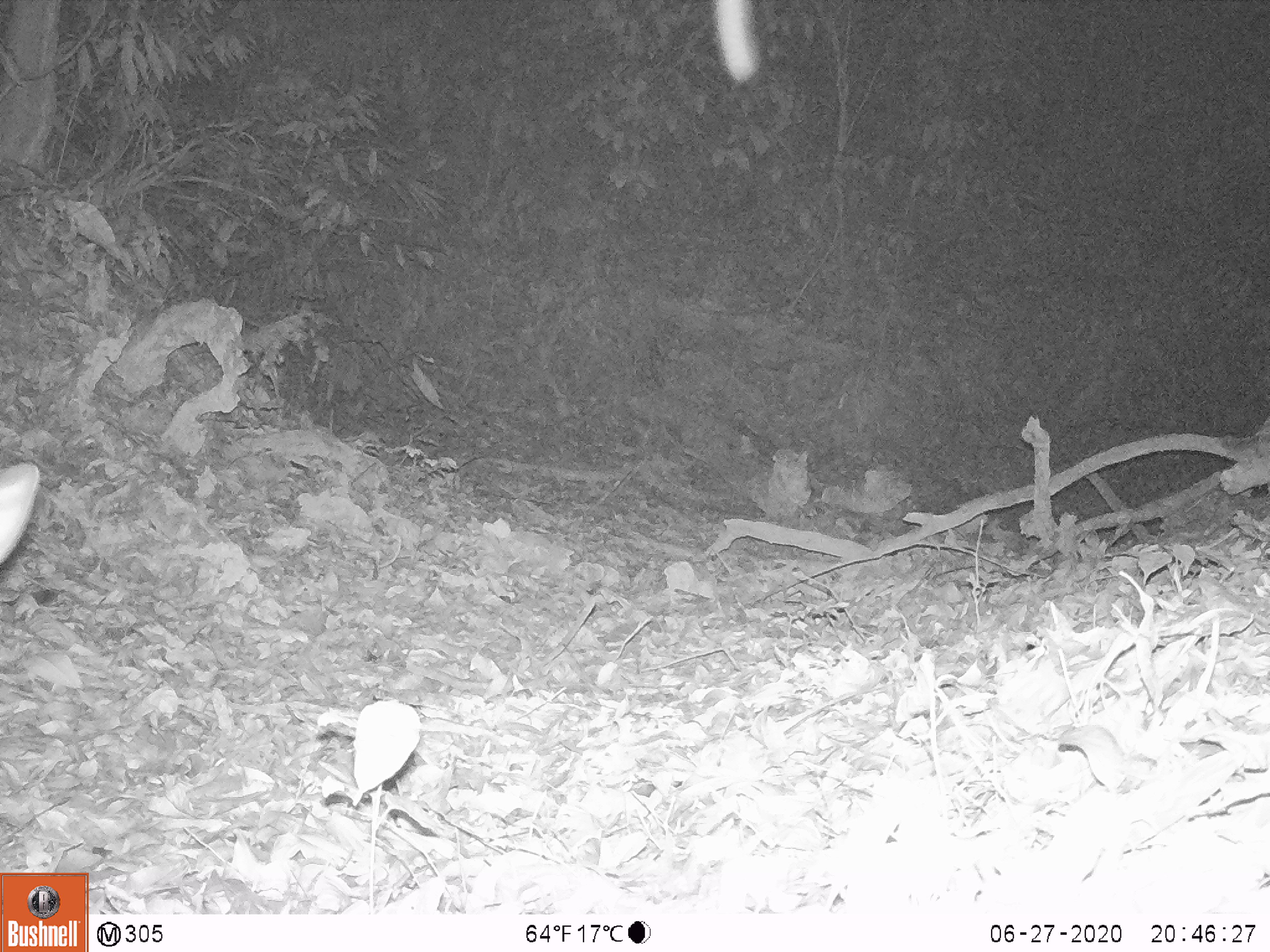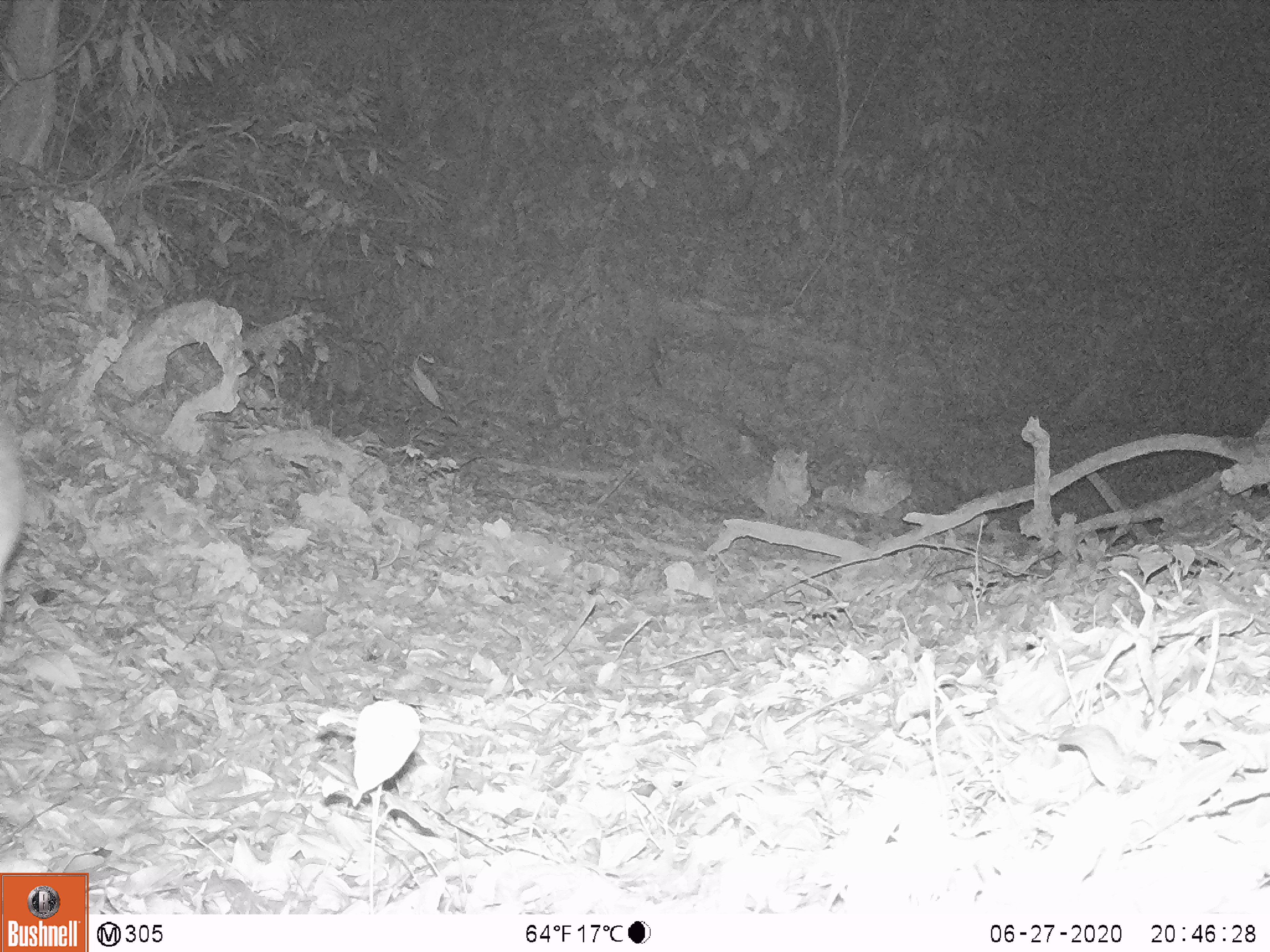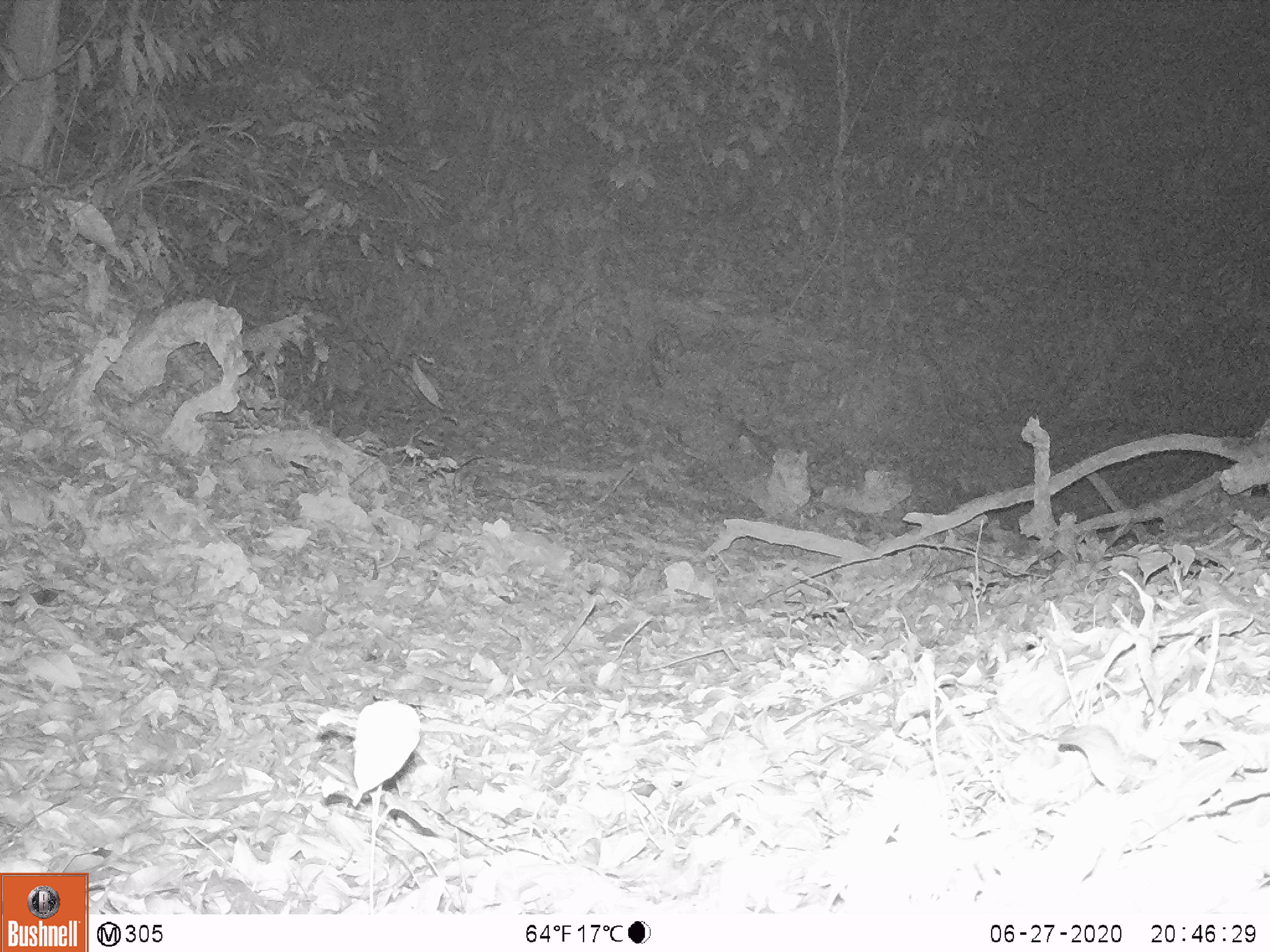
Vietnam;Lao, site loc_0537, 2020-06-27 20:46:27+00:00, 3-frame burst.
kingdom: Animalia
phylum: Chordata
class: Mammalia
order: Artiodactyla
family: Cervidae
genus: Muntiacus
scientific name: Muntiacus vuquangensis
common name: large-antlered muntjac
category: large antlered muntjac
Large antlered muntjac (large-antlered muntjac) (Muntiacus vuquangensis). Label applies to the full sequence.